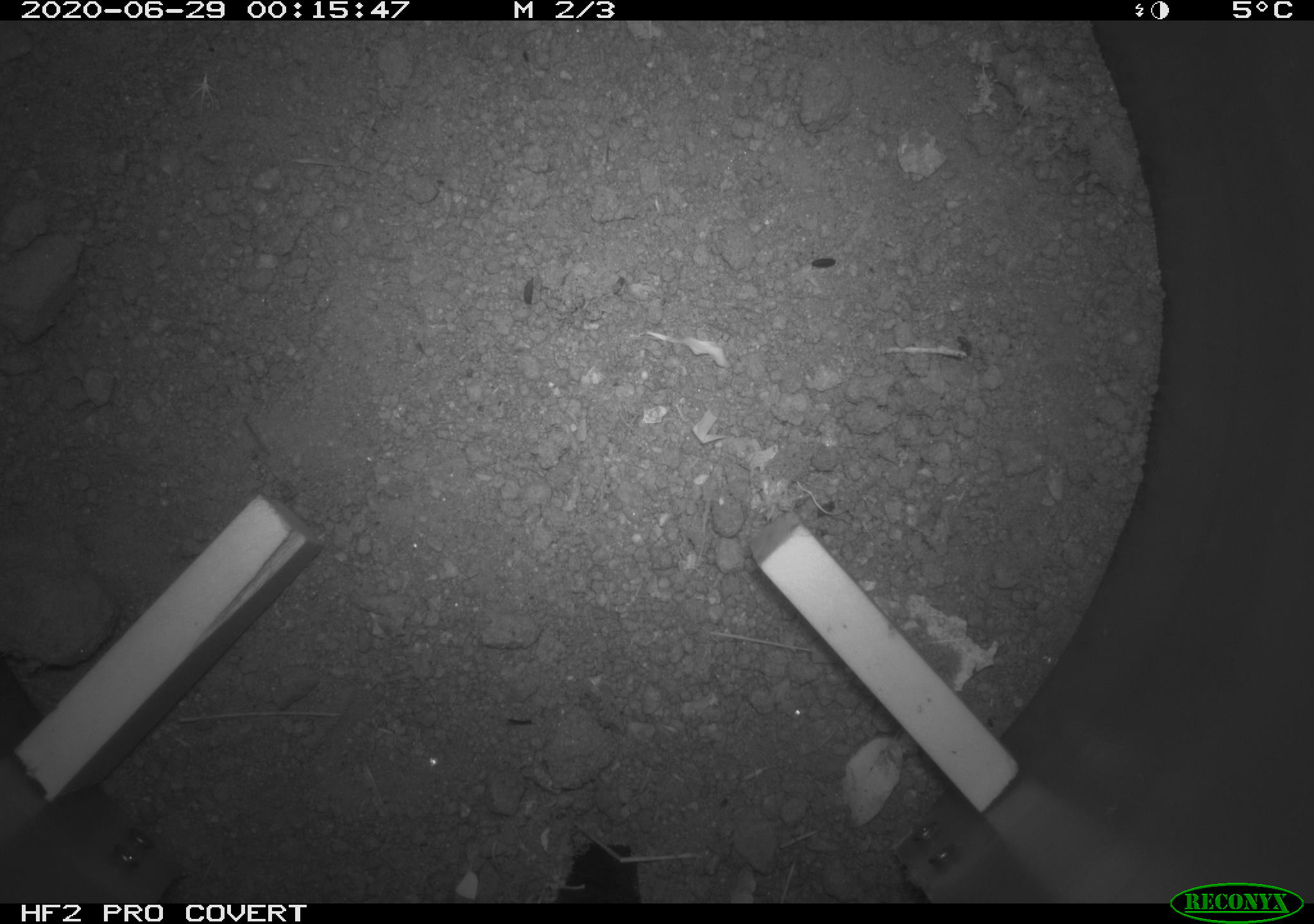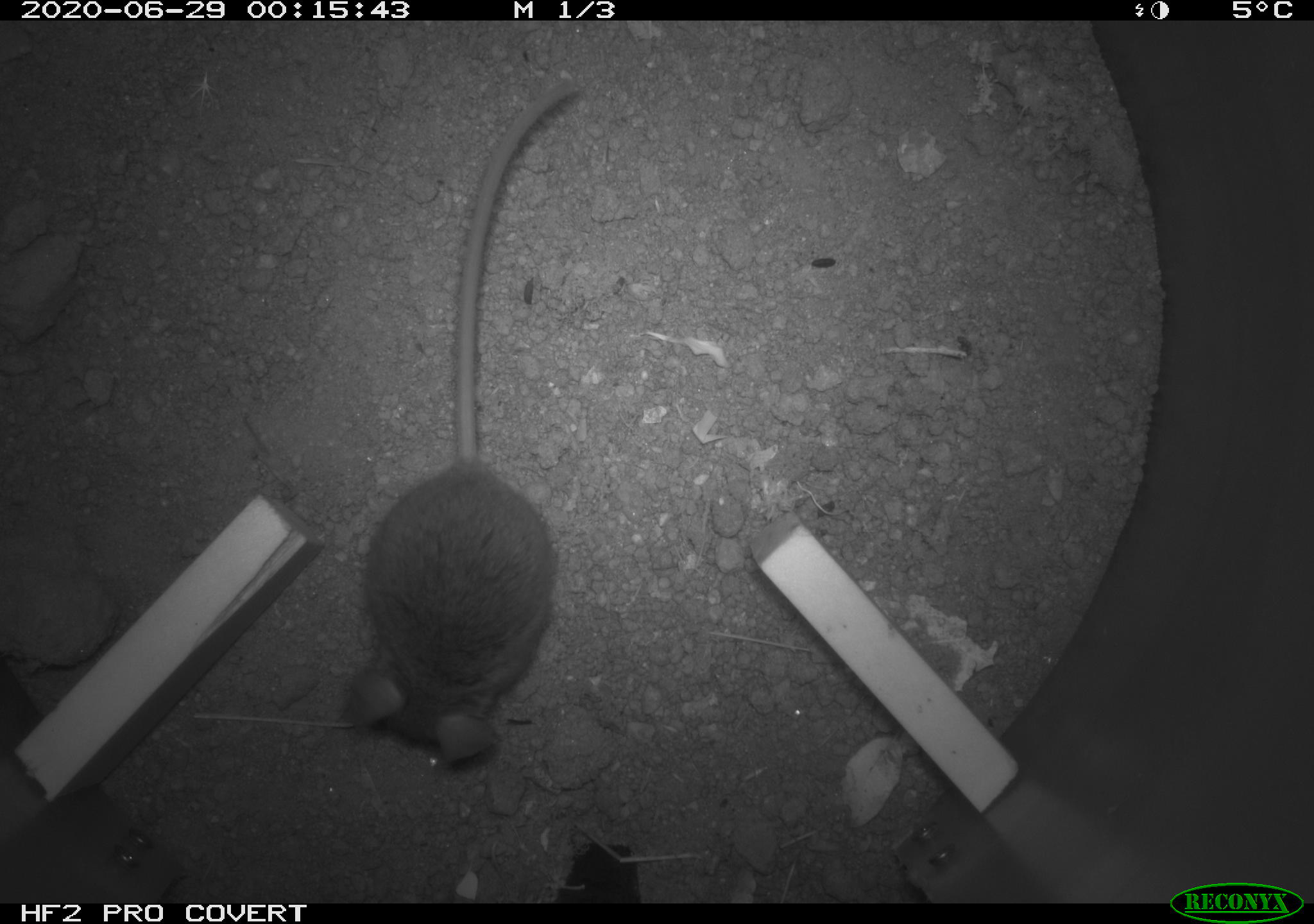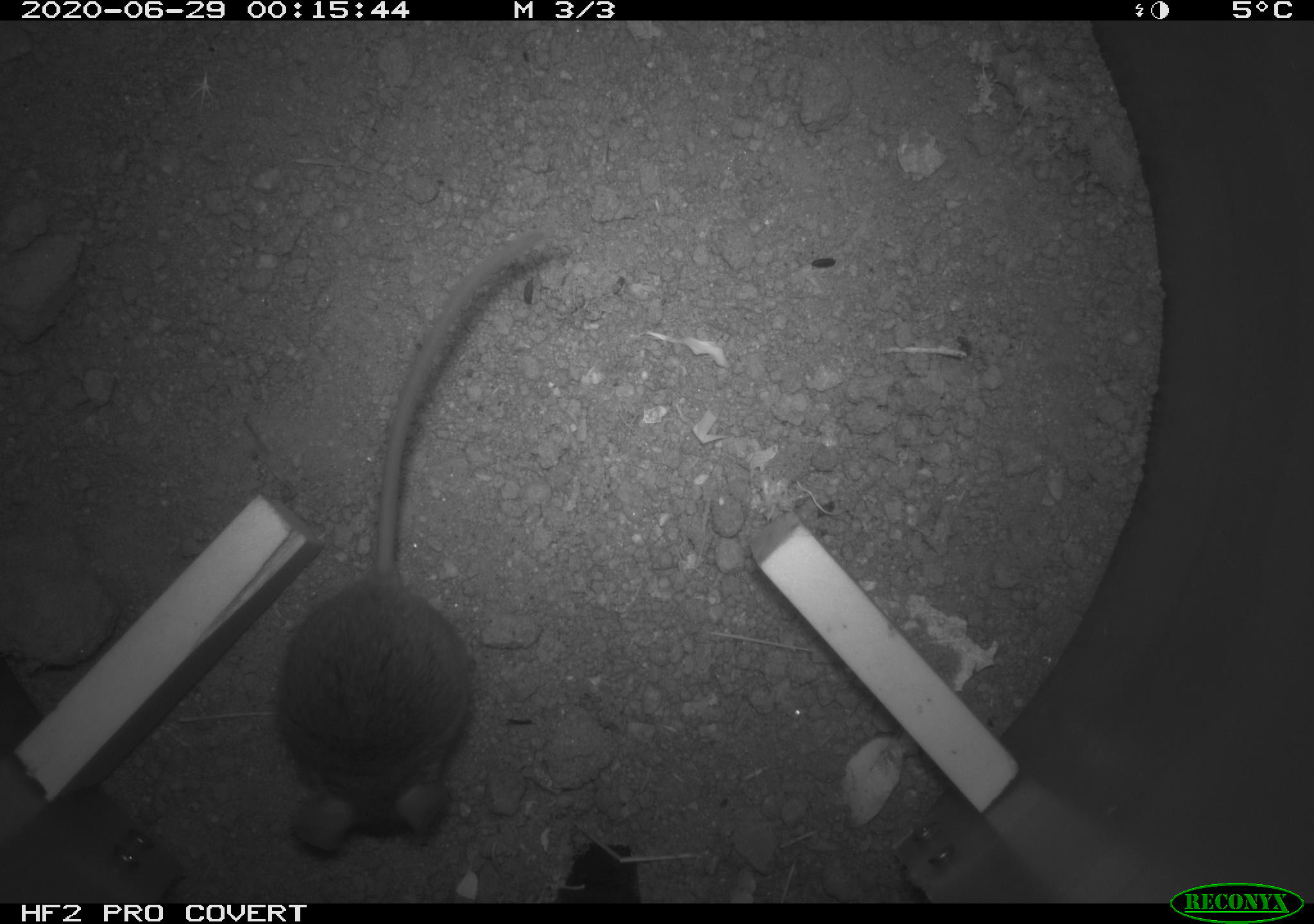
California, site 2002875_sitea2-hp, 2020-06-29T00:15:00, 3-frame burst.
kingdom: Animalia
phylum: Chordata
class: Mammalia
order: Rodentia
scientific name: Rodentia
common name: rodent